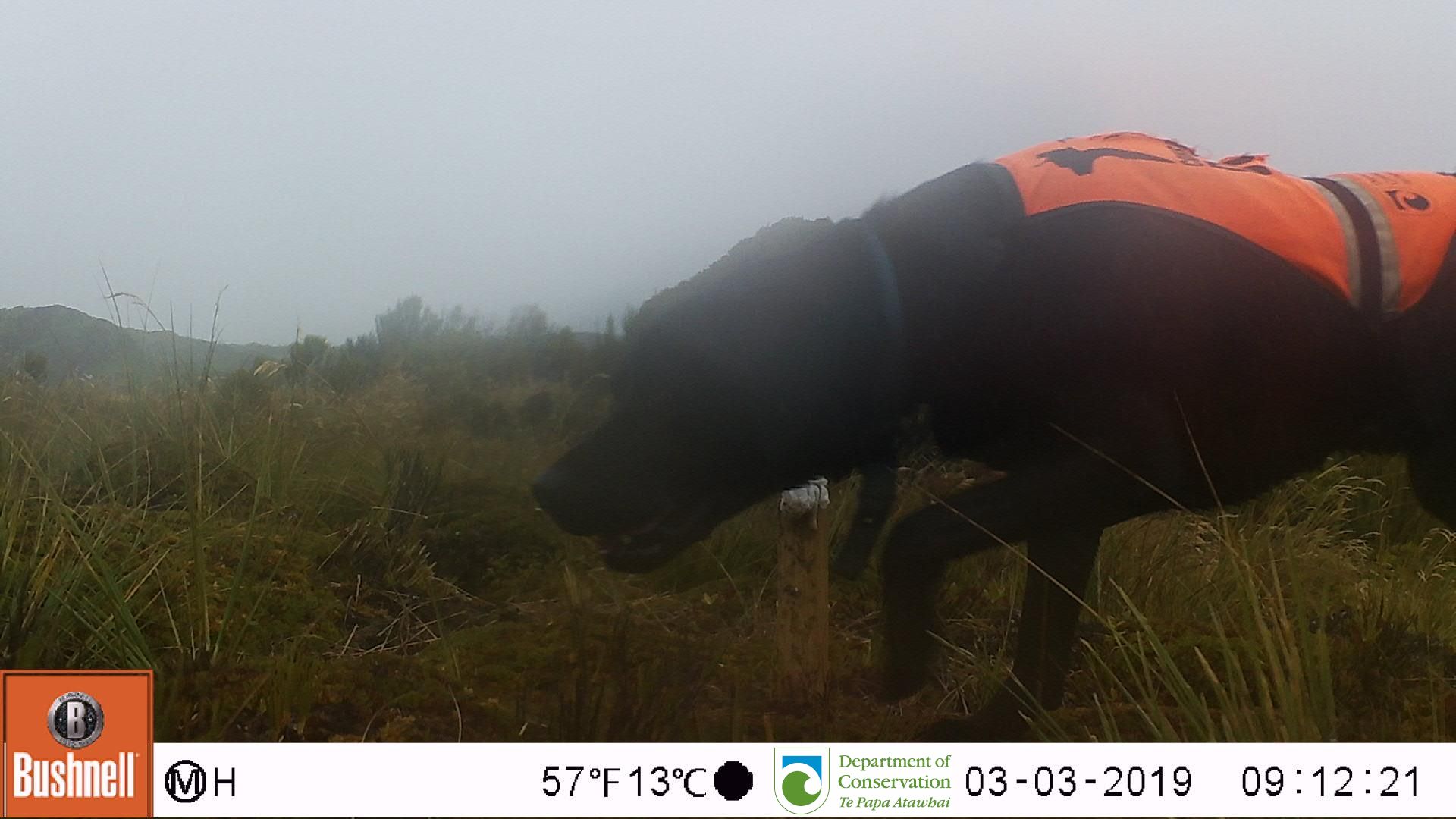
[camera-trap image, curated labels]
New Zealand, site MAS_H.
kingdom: Animalia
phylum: Chordata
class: Mammalia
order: Carnivora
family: Canidae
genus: Canis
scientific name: Canis familiaris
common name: domestic dog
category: dog